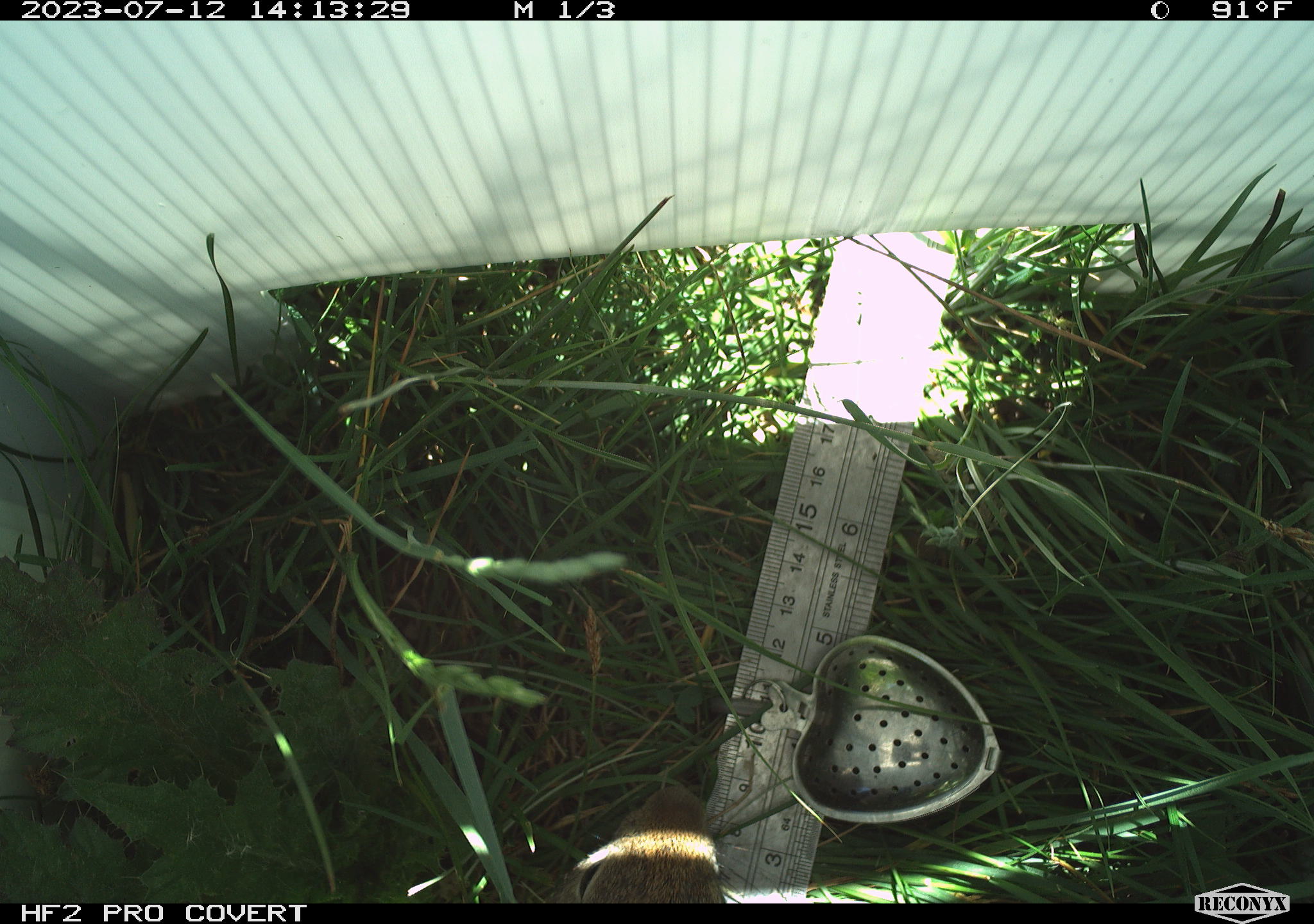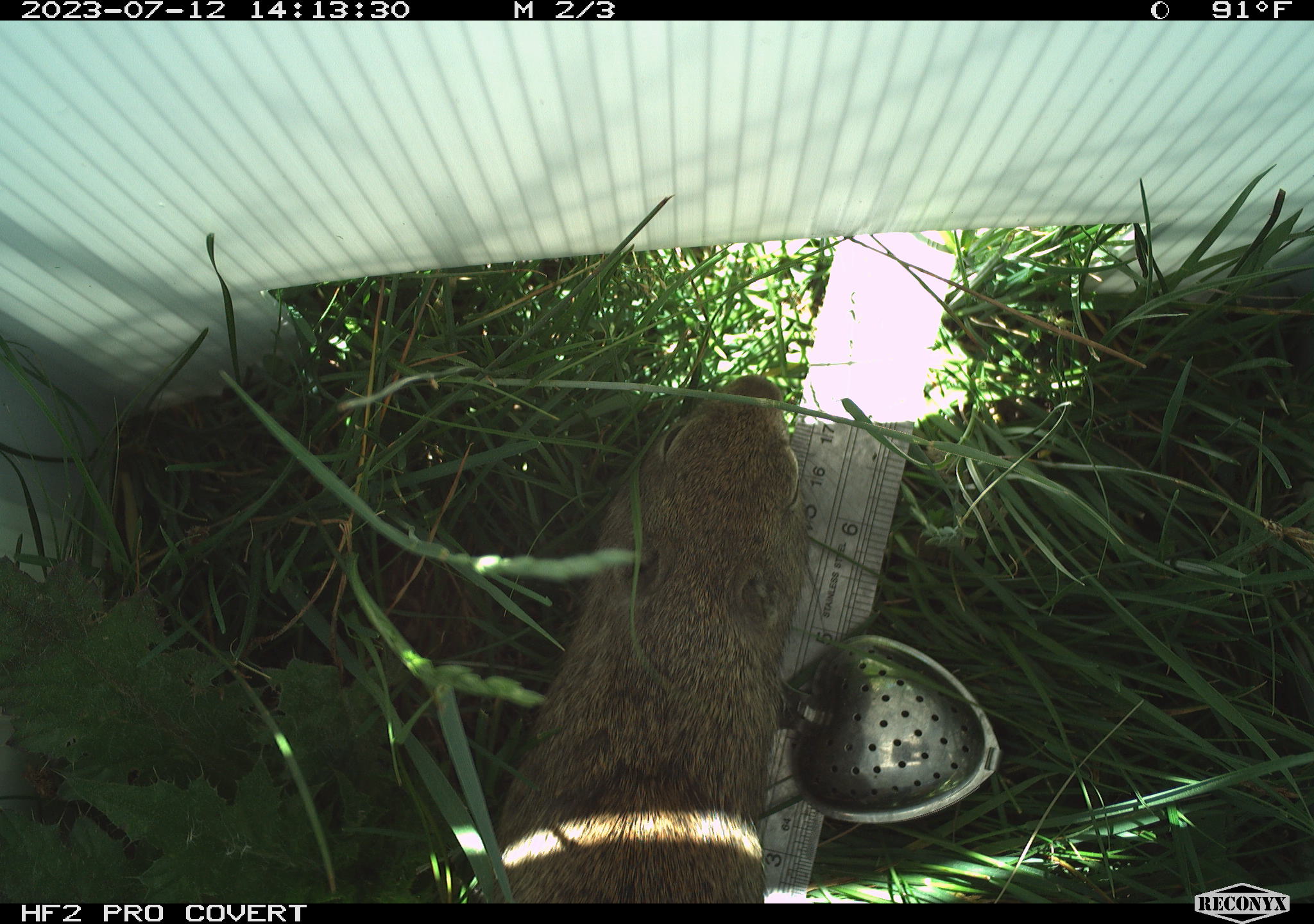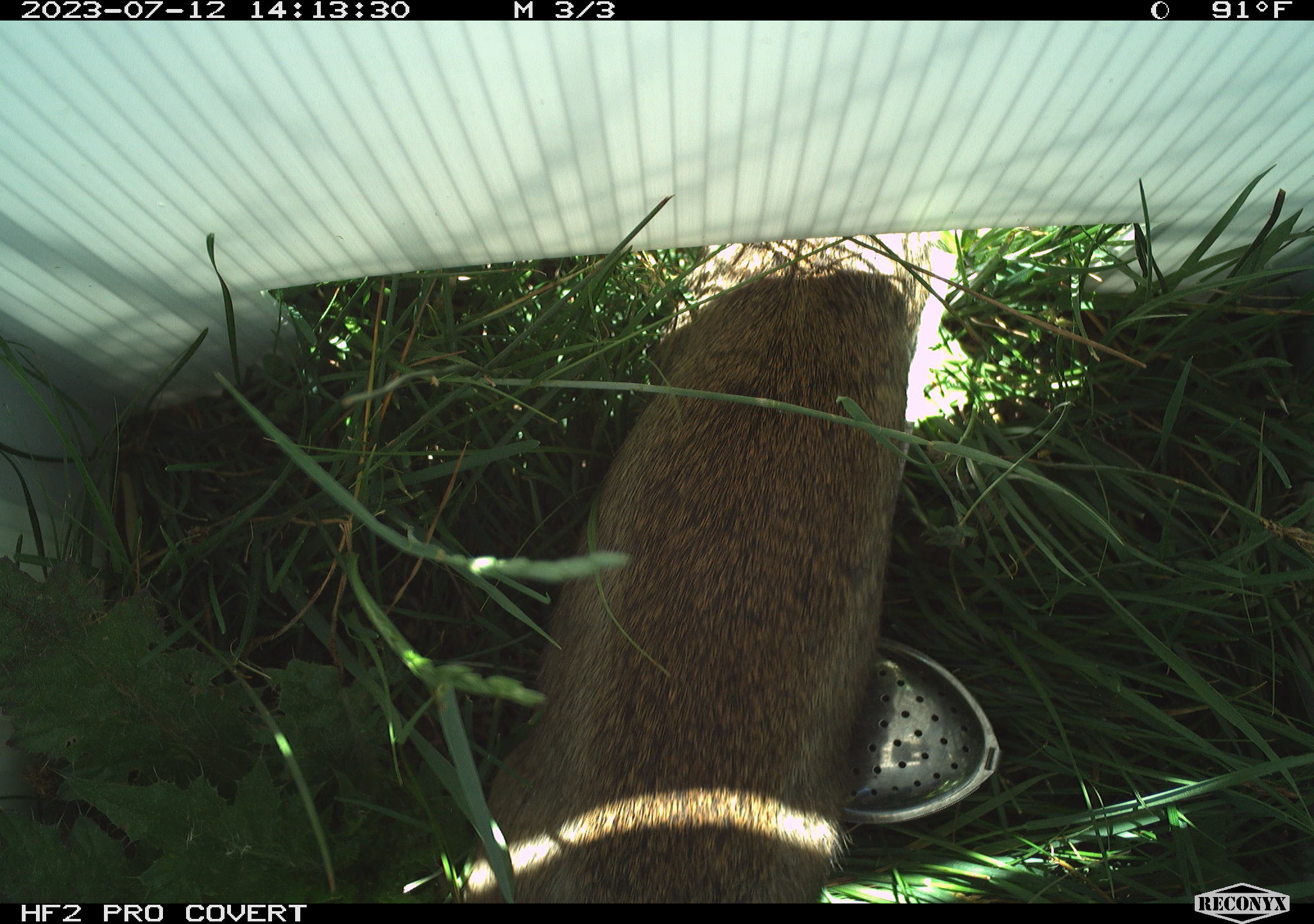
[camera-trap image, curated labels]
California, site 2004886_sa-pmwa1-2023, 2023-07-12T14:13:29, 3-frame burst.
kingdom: Animalia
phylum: Chordata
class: Mammalia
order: Rodentia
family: Sciuridae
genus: Urocitellus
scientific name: Urocitellus beldingi beldingi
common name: belding's ground squirrel